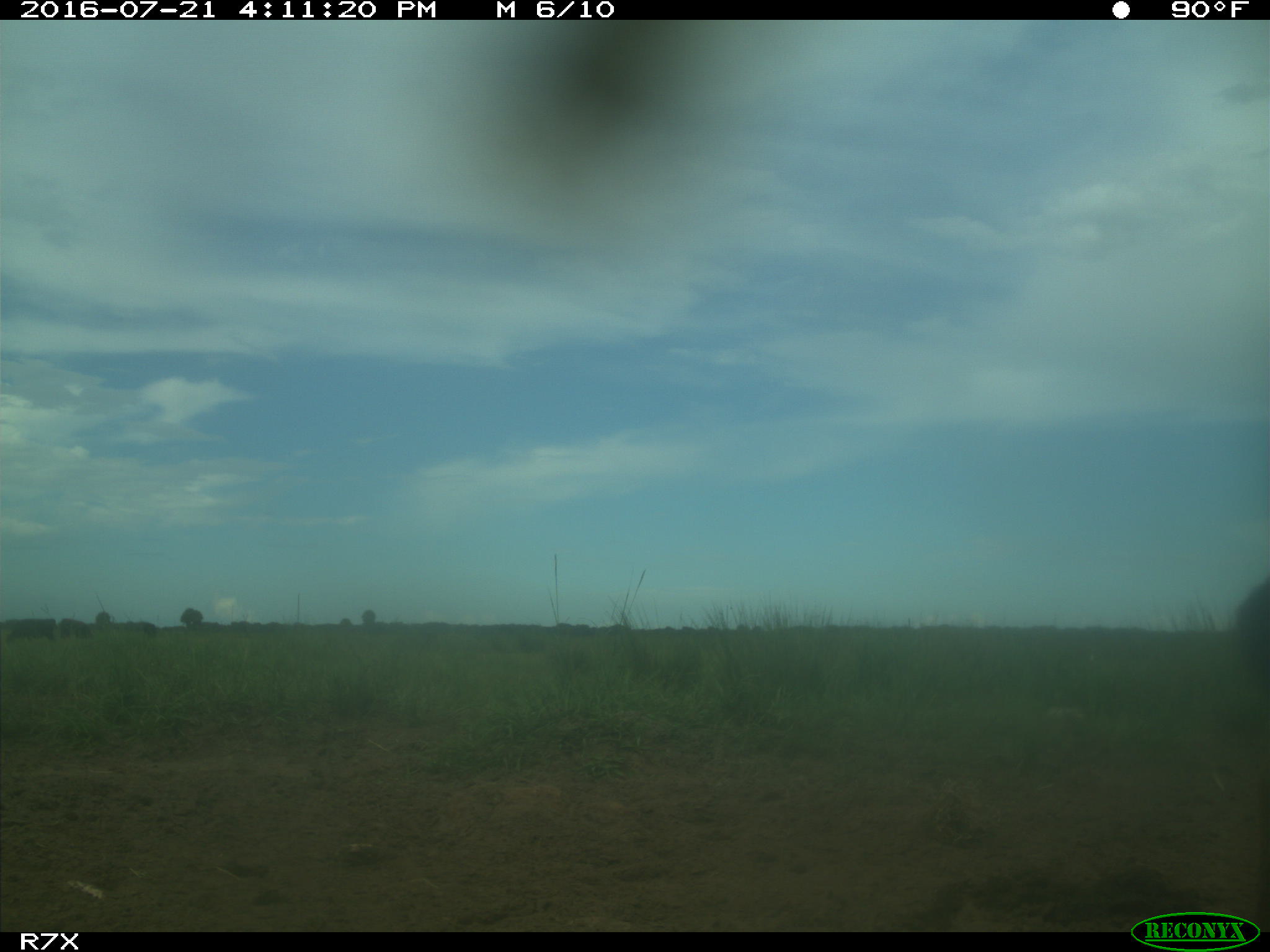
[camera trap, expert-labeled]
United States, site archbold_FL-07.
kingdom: Animalia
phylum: Chordata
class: Mammalia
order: Artiodactyla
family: Bovidae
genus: Bos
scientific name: Bos taurus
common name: domestic cow